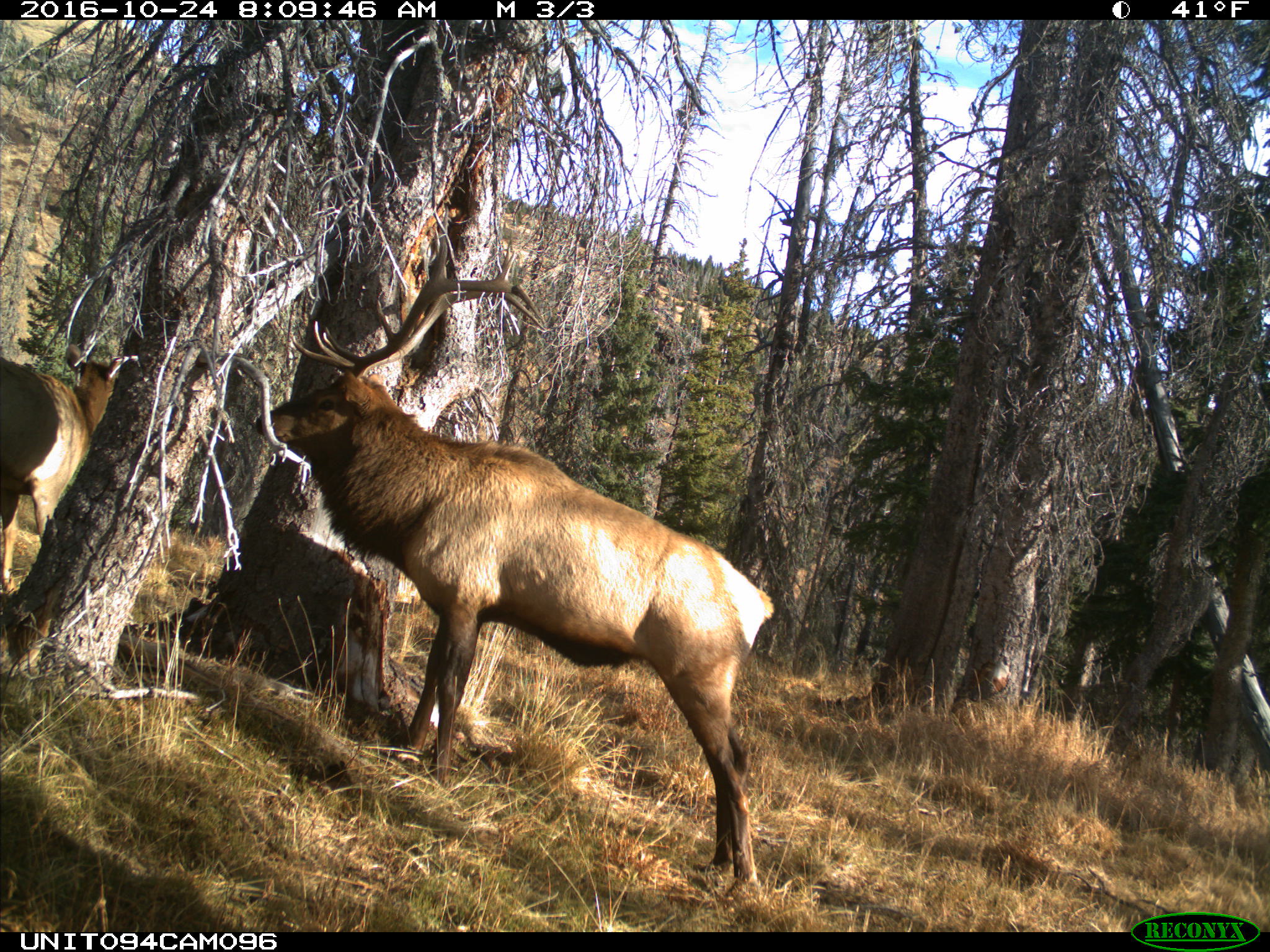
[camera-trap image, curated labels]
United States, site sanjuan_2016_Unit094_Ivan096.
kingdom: Animalia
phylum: Chordata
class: Mammalia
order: Artiodactyla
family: Cervidae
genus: Cervus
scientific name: Cervus elaphus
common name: red deer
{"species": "Cervus elaphus (red deer)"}